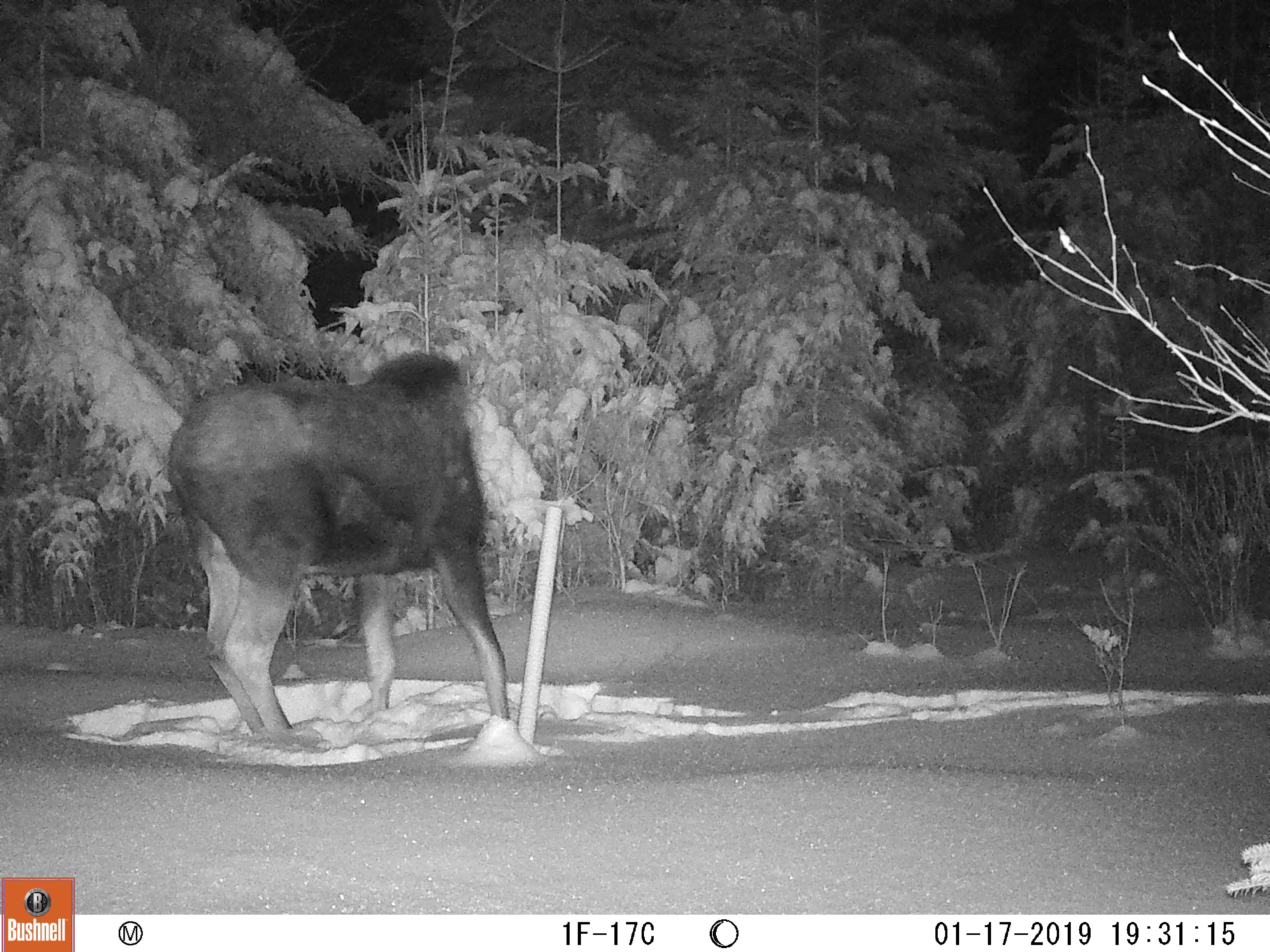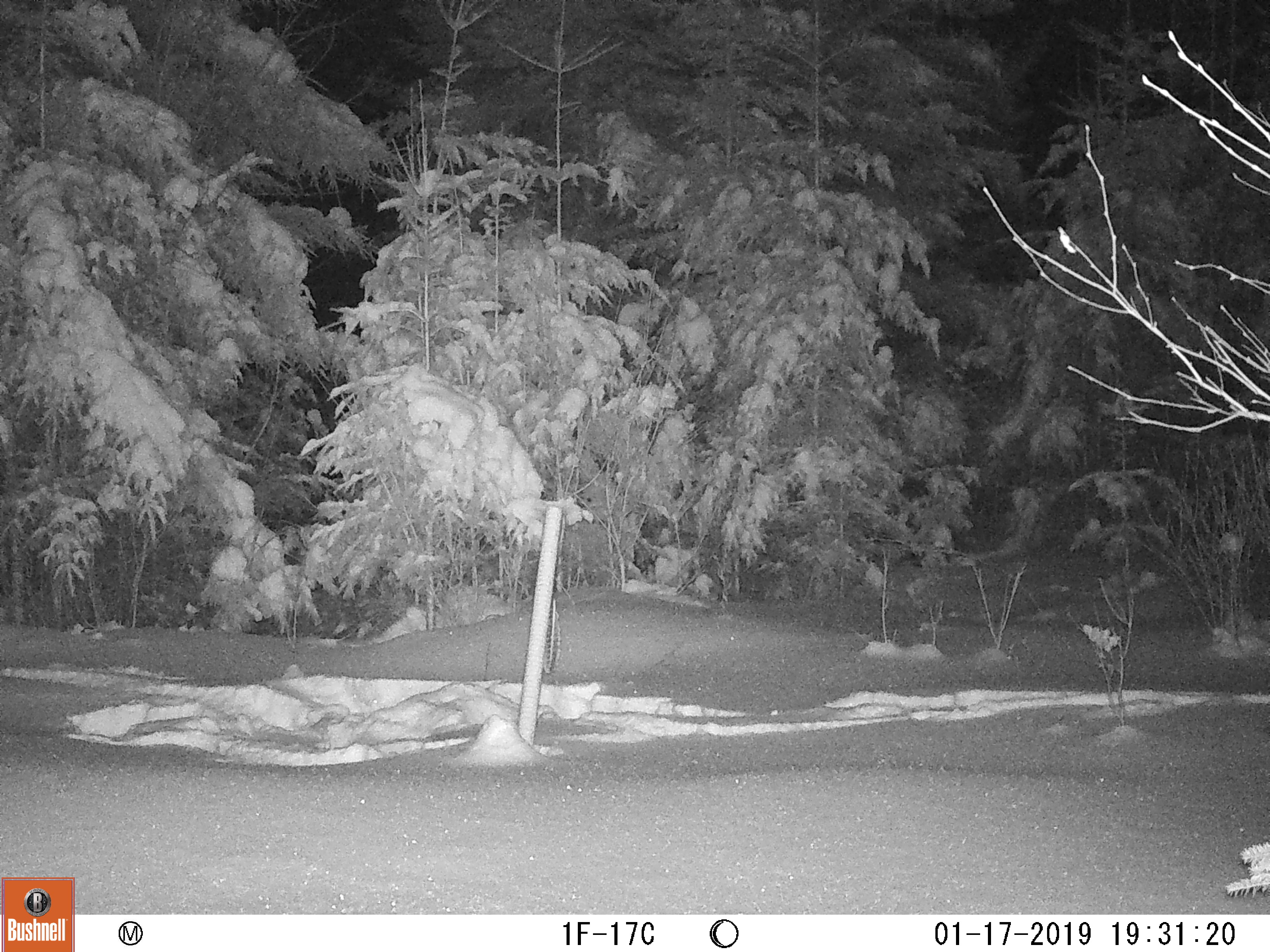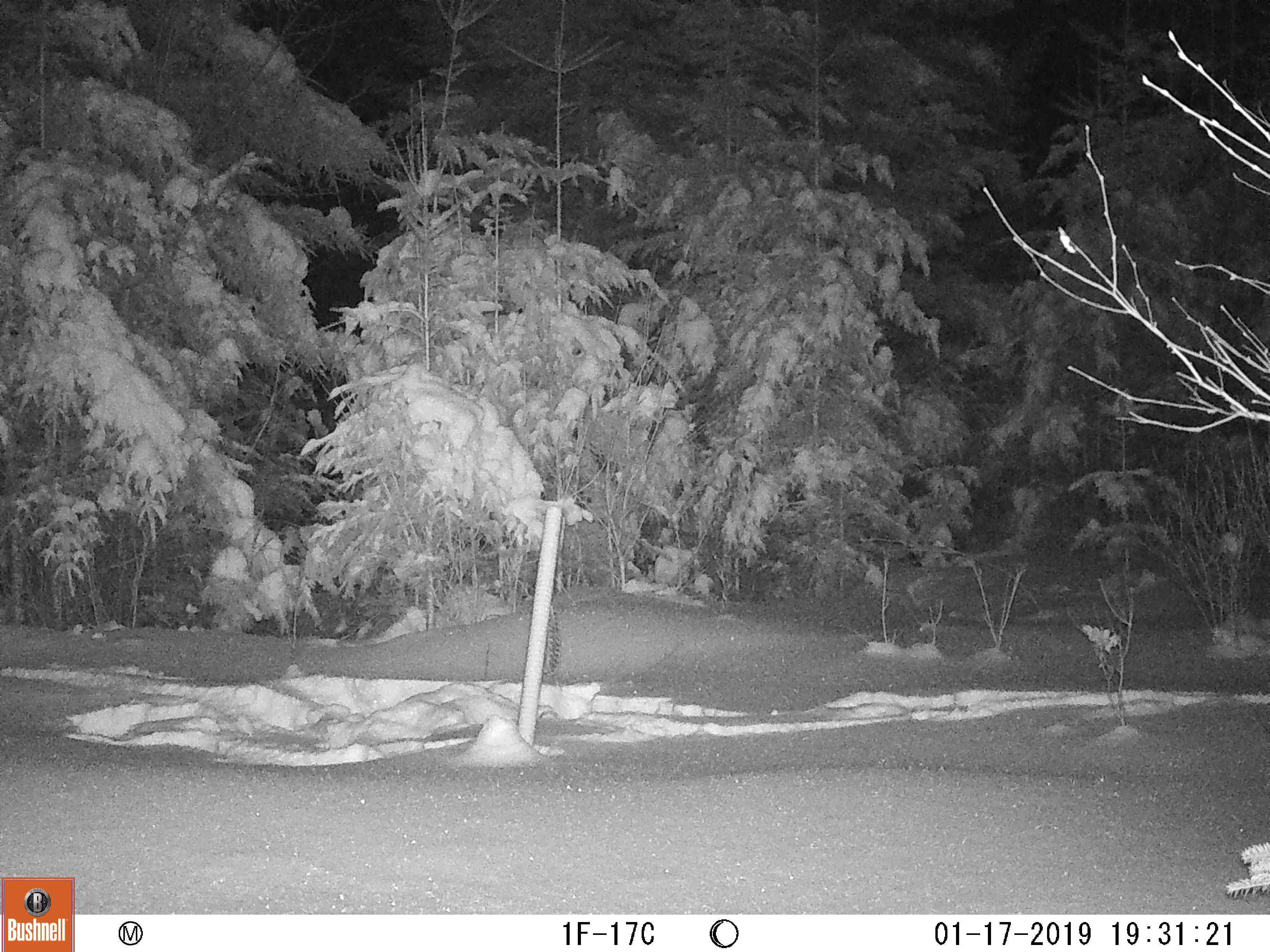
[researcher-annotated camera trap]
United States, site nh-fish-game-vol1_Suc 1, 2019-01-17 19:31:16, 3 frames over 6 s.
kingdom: Animalia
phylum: Chordata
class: Mammalia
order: Artiodactyla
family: Cervidae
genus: Alces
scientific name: Alces alces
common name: moose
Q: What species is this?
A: Moose (Alces alces).